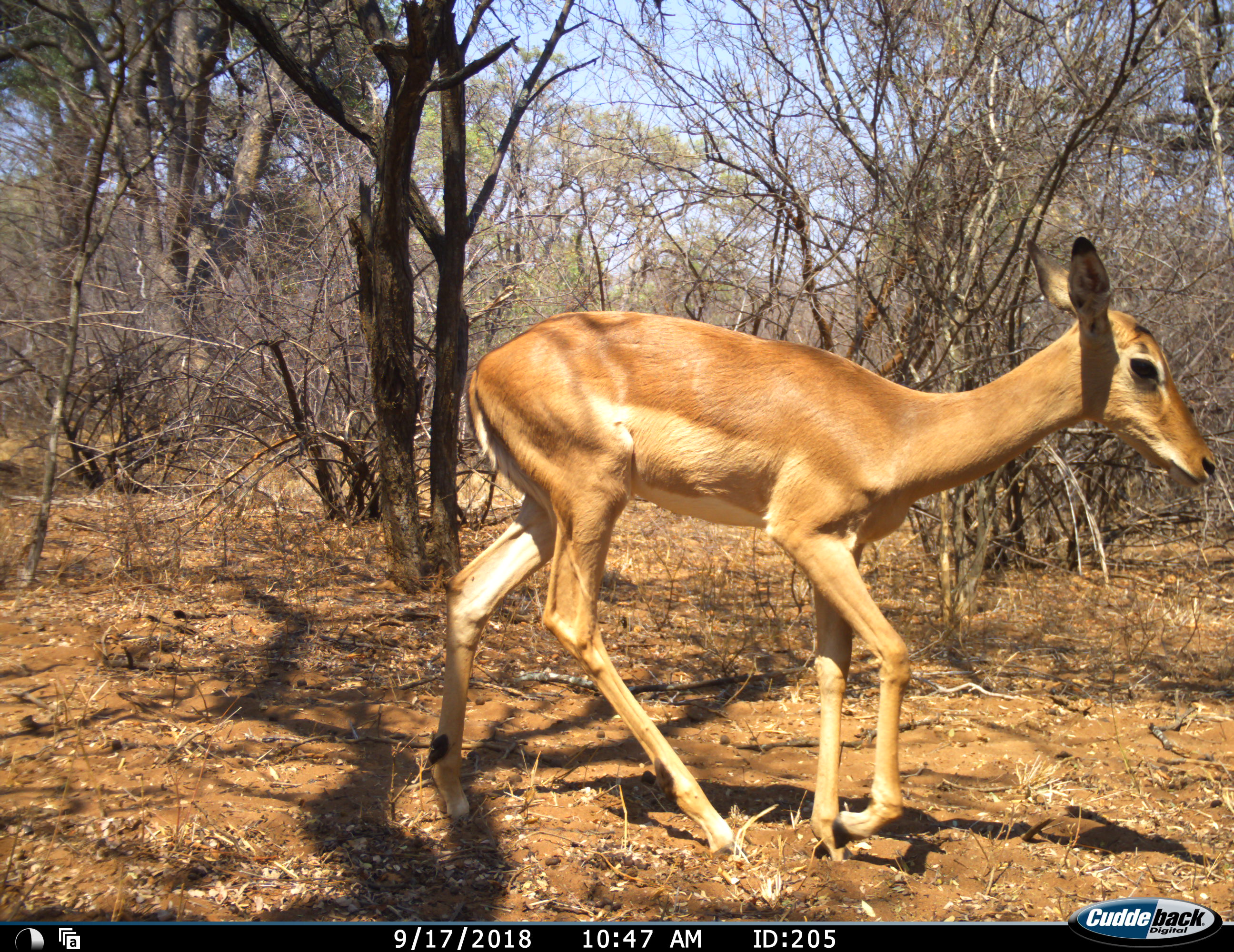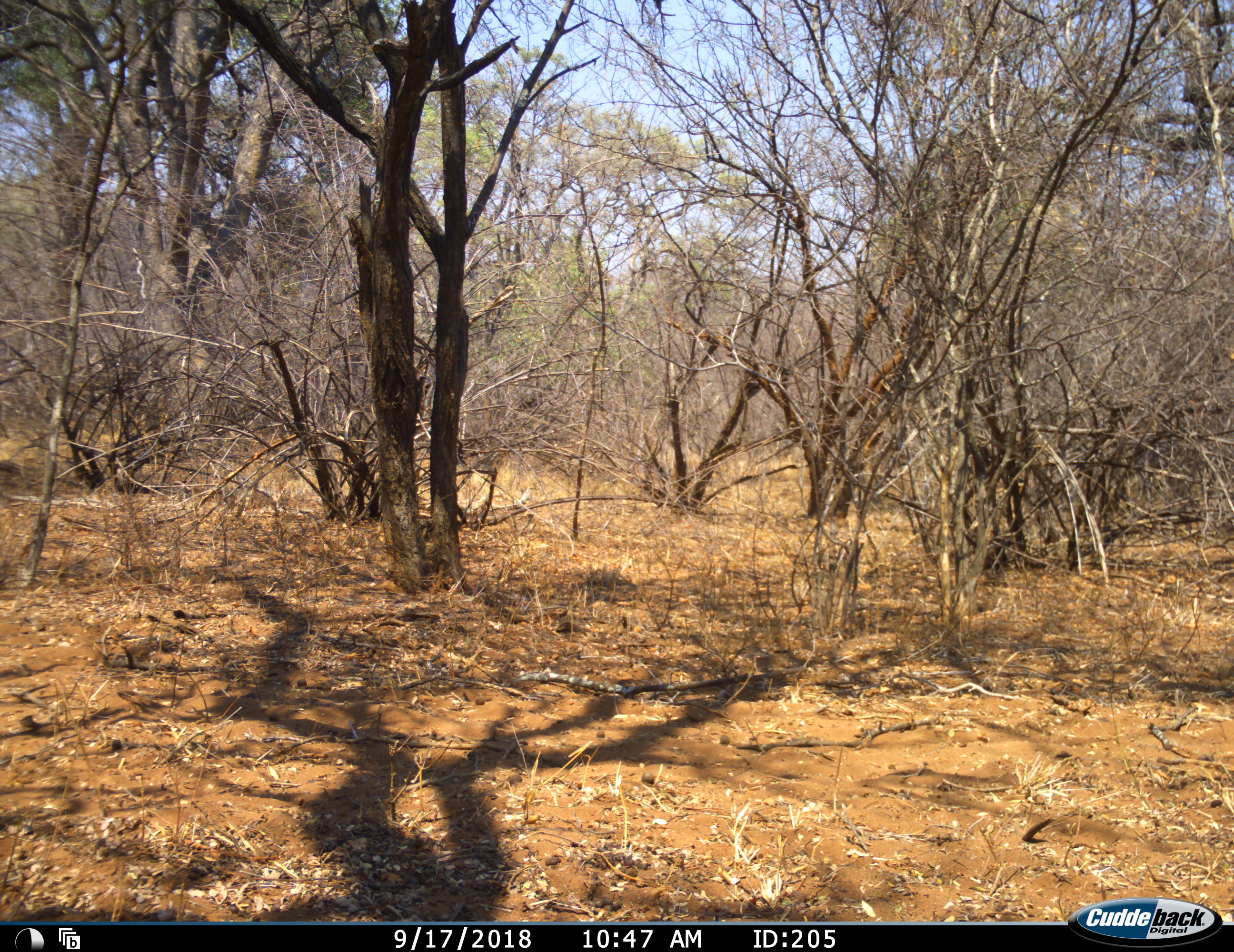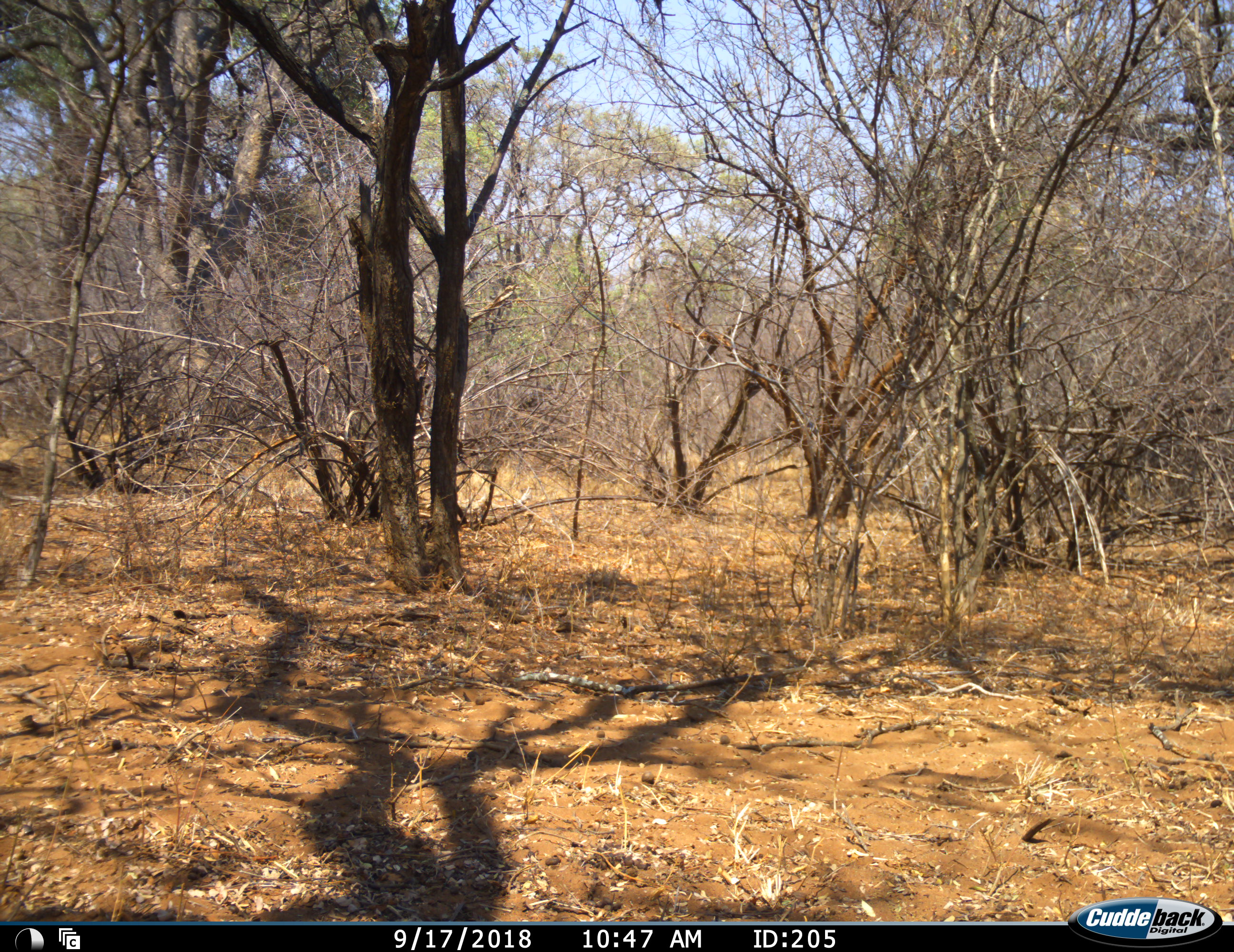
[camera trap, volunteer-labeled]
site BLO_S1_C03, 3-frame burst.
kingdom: Animalia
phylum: Chordata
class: Mammalia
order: Artiodactyla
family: Bovidae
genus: Aepyceros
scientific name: Aepyceros melampus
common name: impala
Impala (Aepyceros melampus), count 1. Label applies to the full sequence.